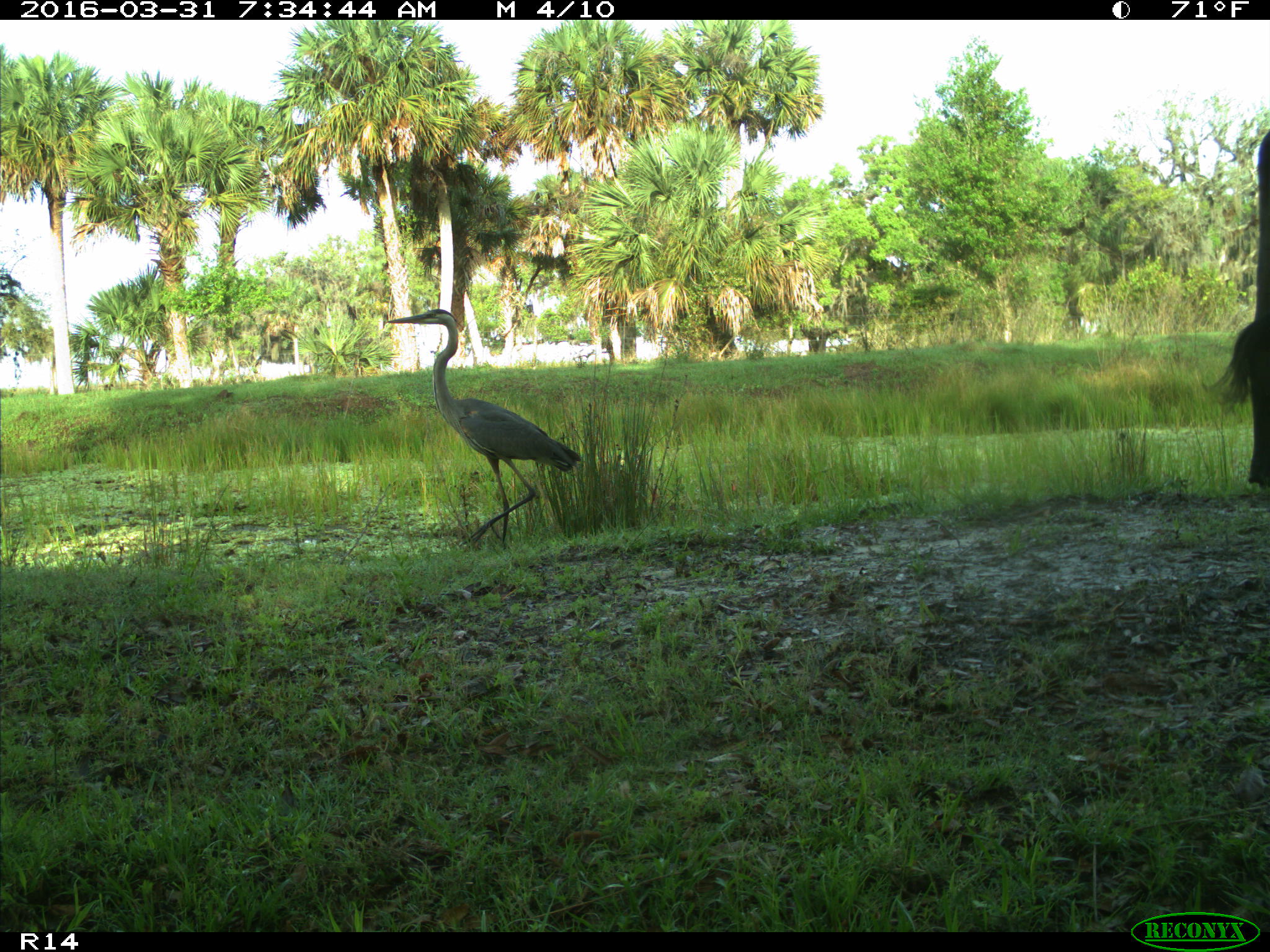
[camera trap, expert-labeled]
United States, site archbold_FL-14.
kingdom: Animalia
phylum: Chordata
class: Mammalia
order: Artiodactyla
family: Bovidae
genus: Bos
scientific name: Bos taurus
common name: domestic cow